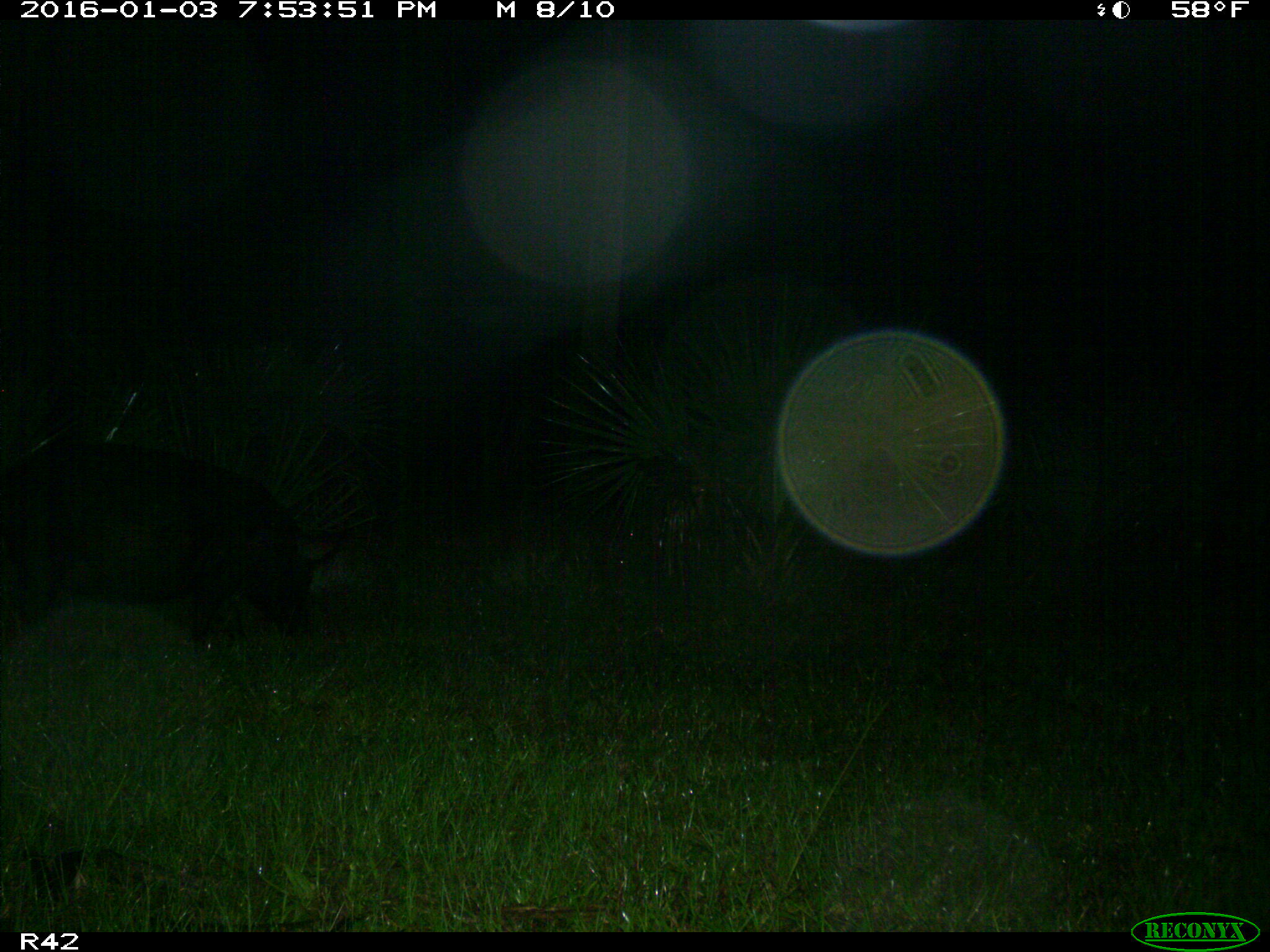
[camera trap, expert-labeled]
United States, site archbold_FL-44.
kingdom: Animalia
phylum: Chordata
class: Mammalia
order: Artiodactyla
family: Suidae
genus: Sus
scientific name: Sus scrofa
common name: wild boar